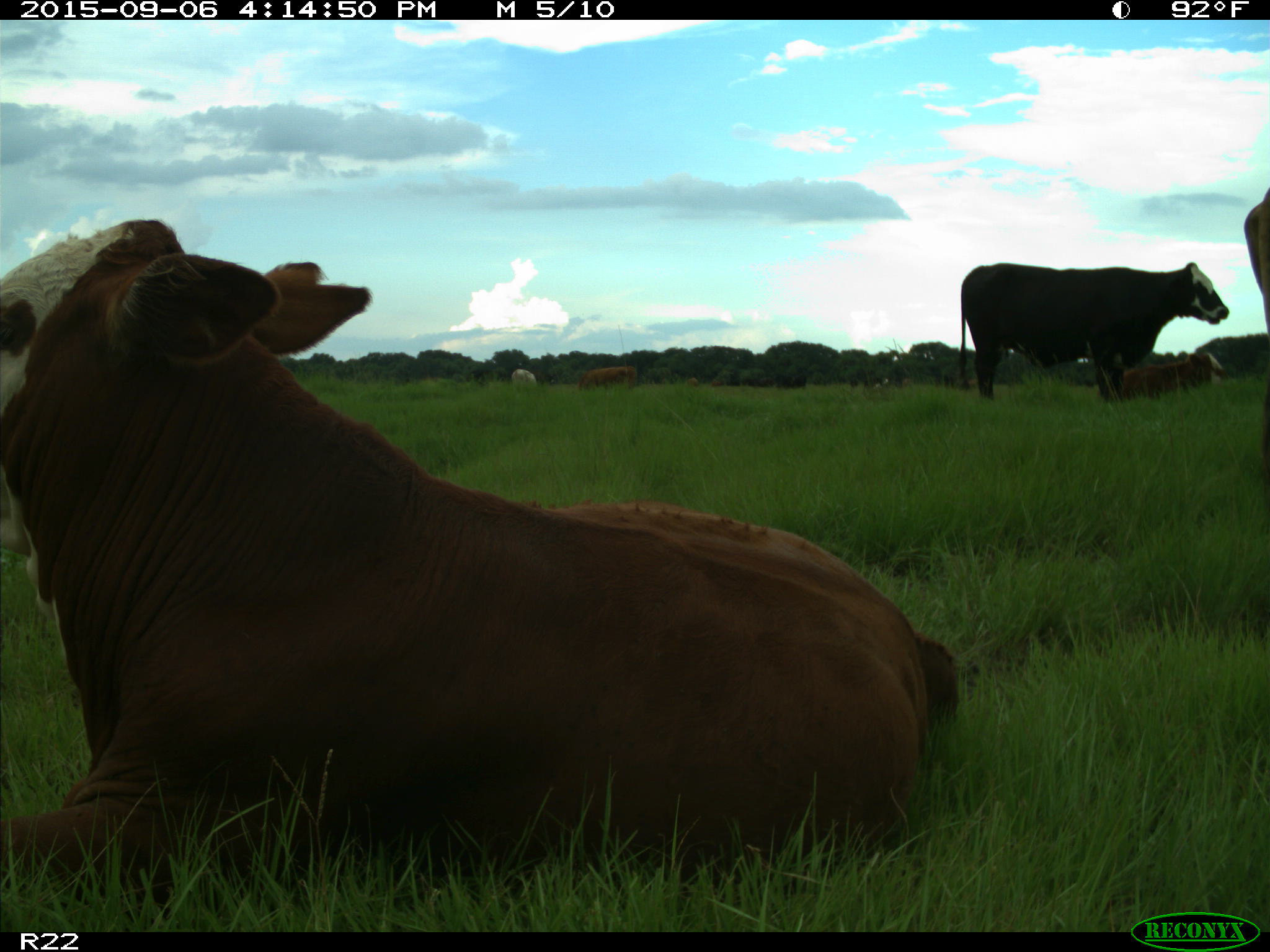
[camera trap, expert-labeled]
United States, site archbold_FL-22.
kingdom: Animalia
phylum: Chordata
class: Mammalia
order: Artiodactyla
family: Bovidae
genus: Bos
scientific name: Bos taurus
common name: domestic cow